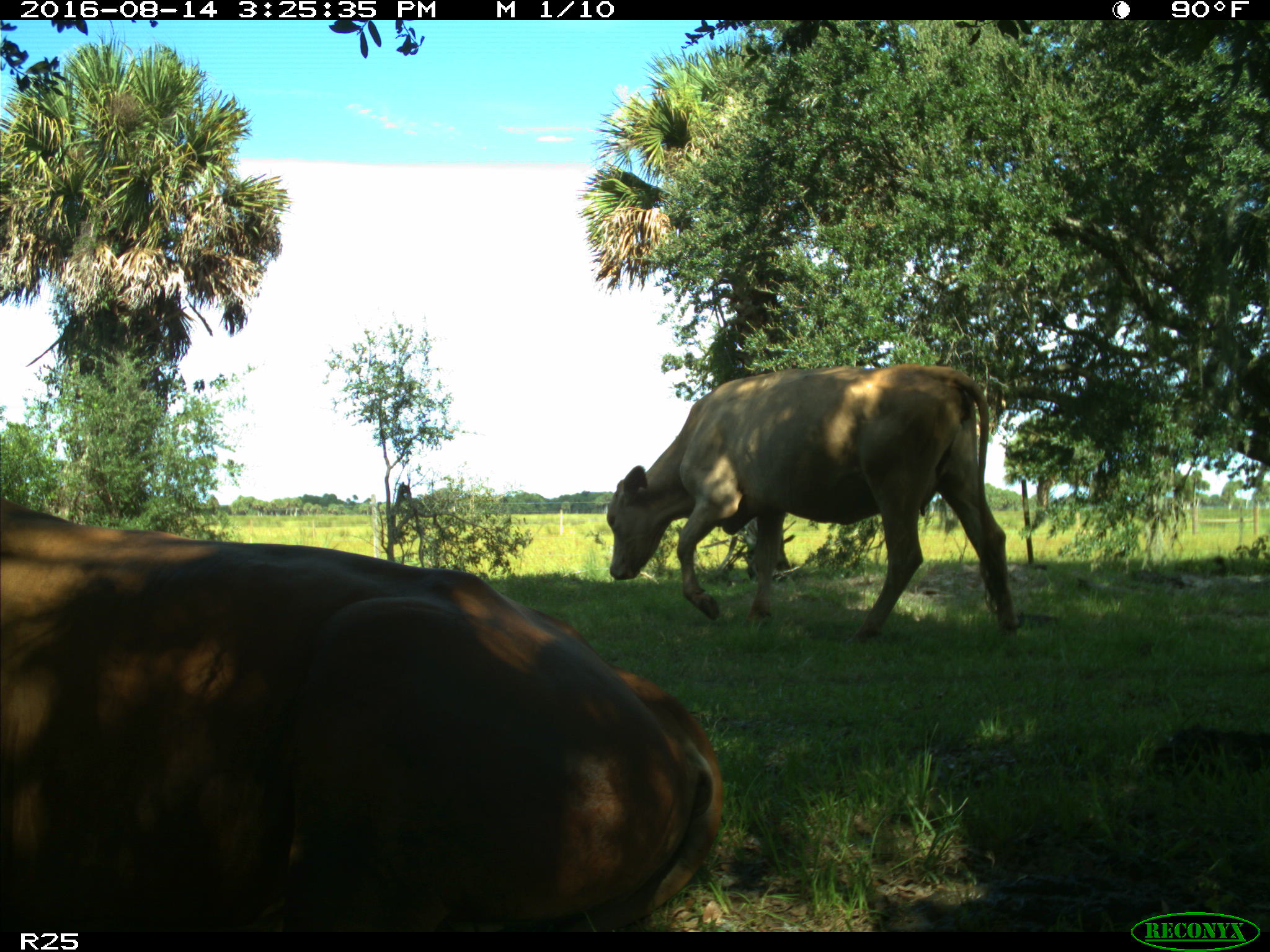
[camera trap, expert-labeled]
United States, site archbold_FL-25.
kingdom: Animalia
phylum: Chordata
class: Mammalia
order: Artiodactyla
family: Bovidae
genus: Bos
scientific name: Bos taurus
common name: domestic cow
Bos taurus (domestic cow).